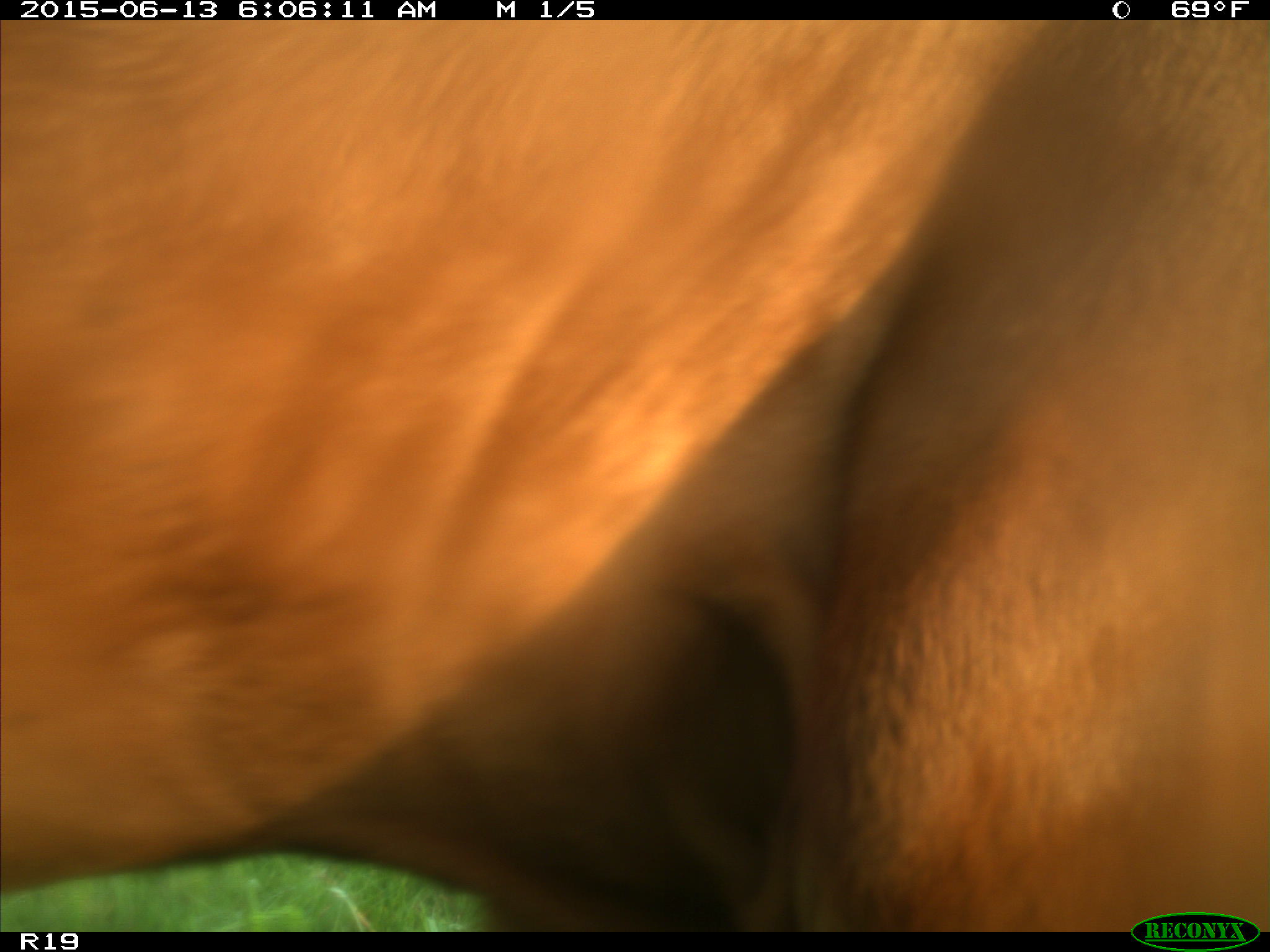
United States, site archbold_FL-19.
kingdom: Animalia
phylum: Chordata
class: Mammalia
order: Artiodactyla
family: Bovidae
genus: Bos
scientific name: Bos taurus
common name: domestic cow